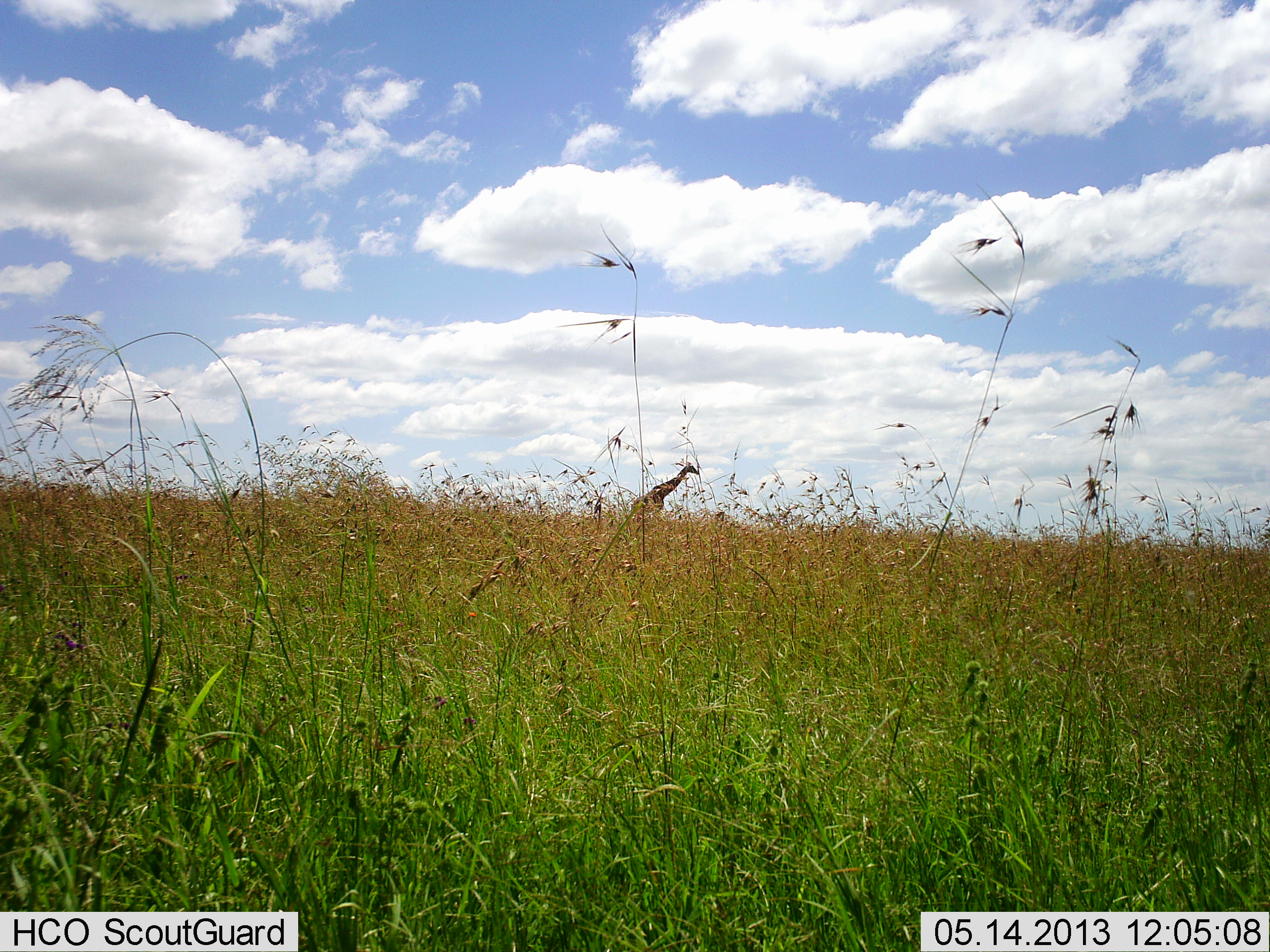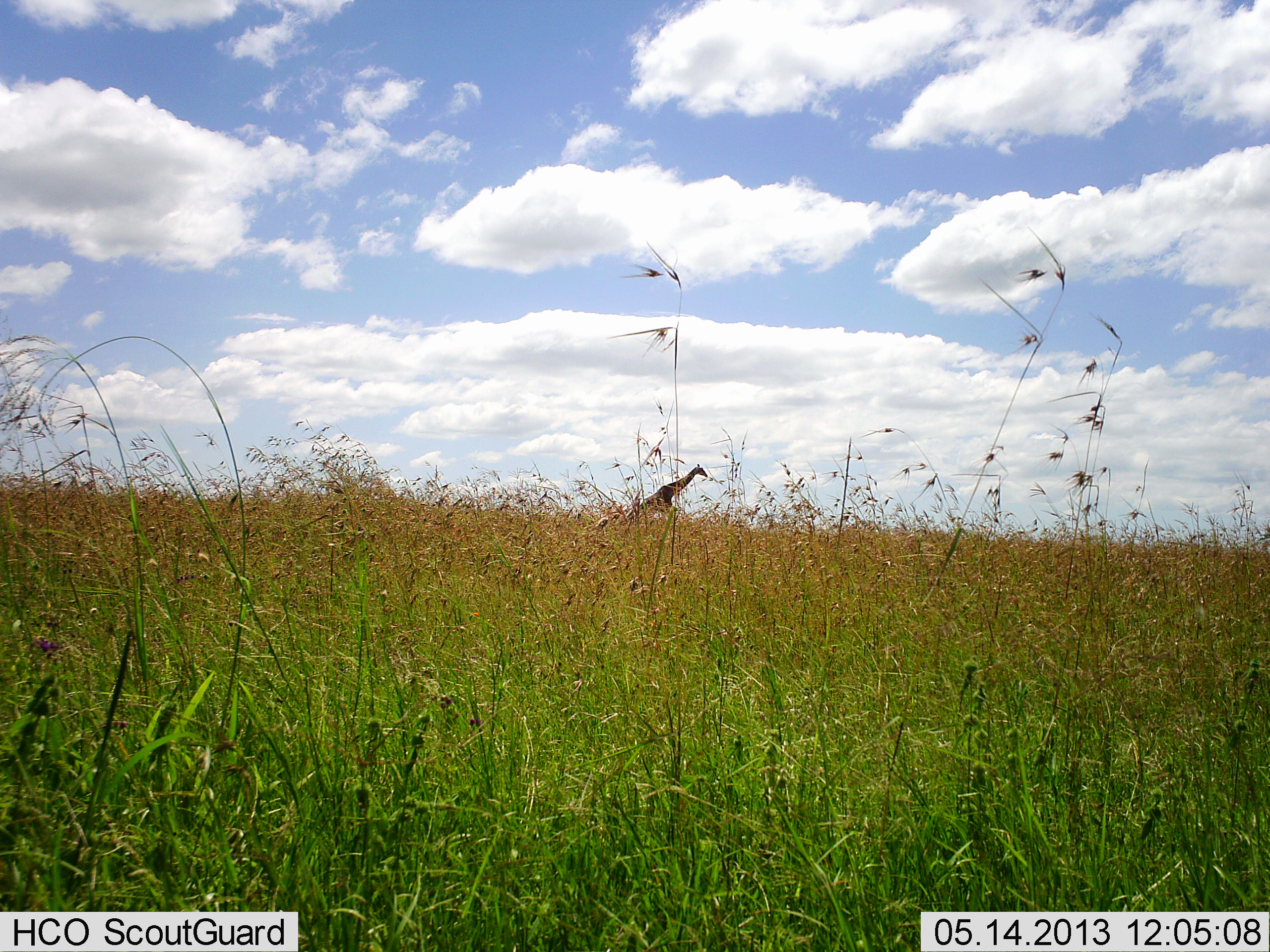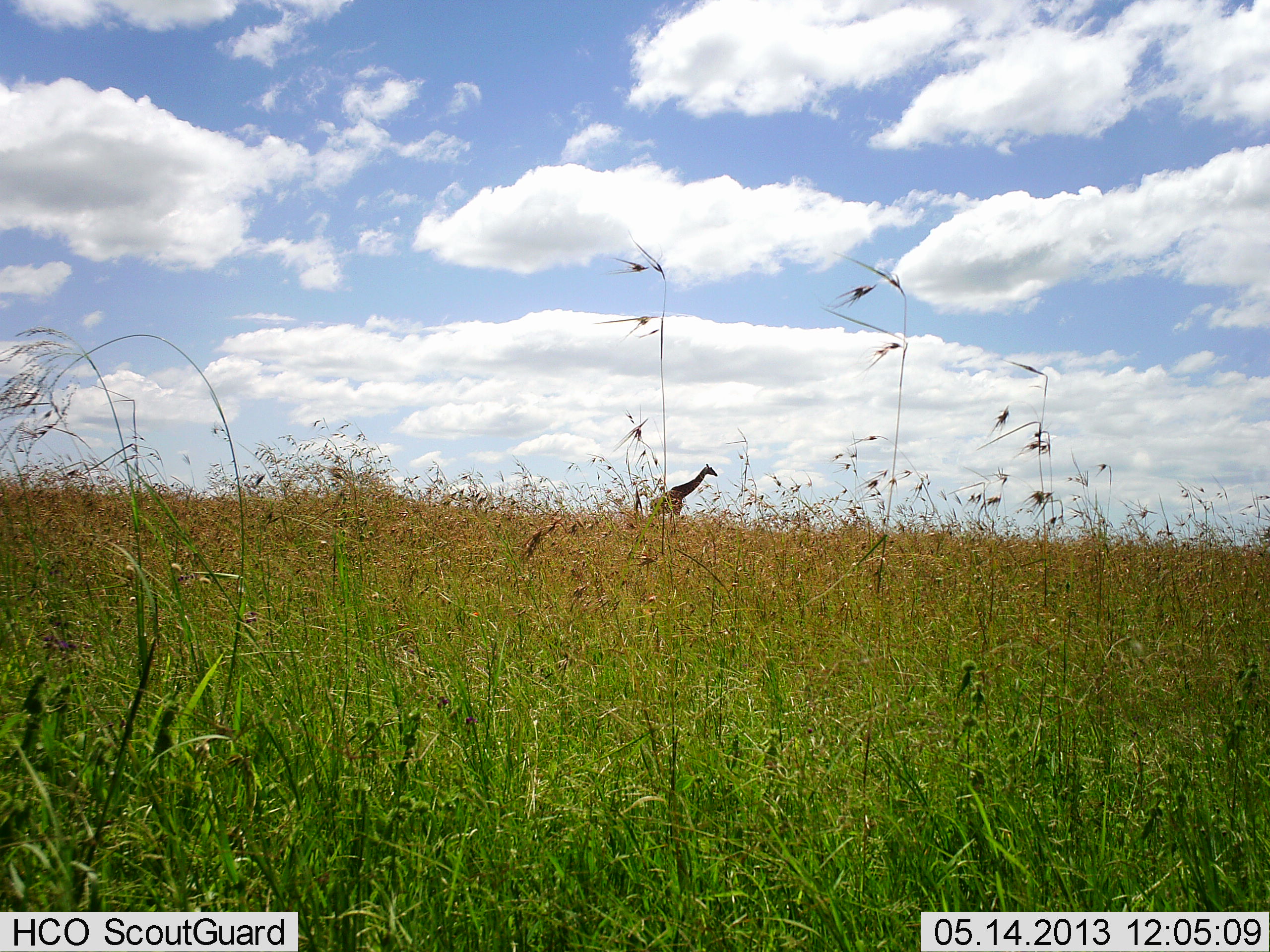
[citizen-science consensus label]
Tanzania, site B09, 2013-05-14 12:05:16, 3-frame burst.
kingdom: Animalia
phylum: Chordata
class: Mammalia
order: Artiodactyla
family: Giraffidae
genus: Giraffa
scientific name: Giraffa camelopardalis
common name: giraffe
Giraffe (Giraffa camelopardalis), count 1. Behavior (volunteer vote fractions): standing 12%, resting 3%, moving 85%, interacting 0%. Young present (vote fraction): 0%. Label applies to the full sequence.